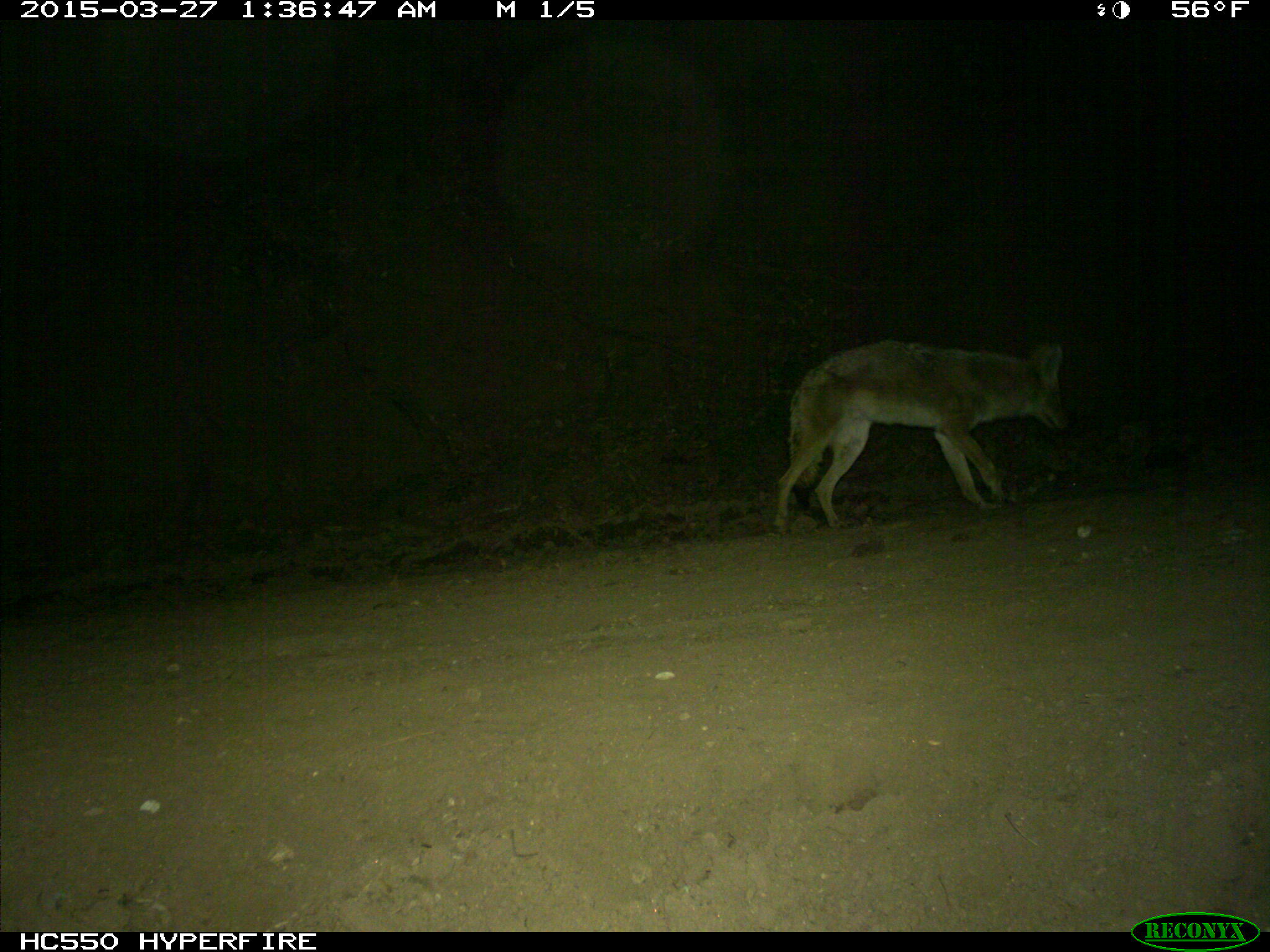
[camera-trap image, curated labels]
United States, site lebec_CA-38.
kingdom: Animalia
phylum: Chordata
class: Mammalia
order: Carnivora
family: Canidae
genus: Canis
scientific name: Canis latrans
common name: coyote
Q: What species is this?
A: Canis latrans (coyote).